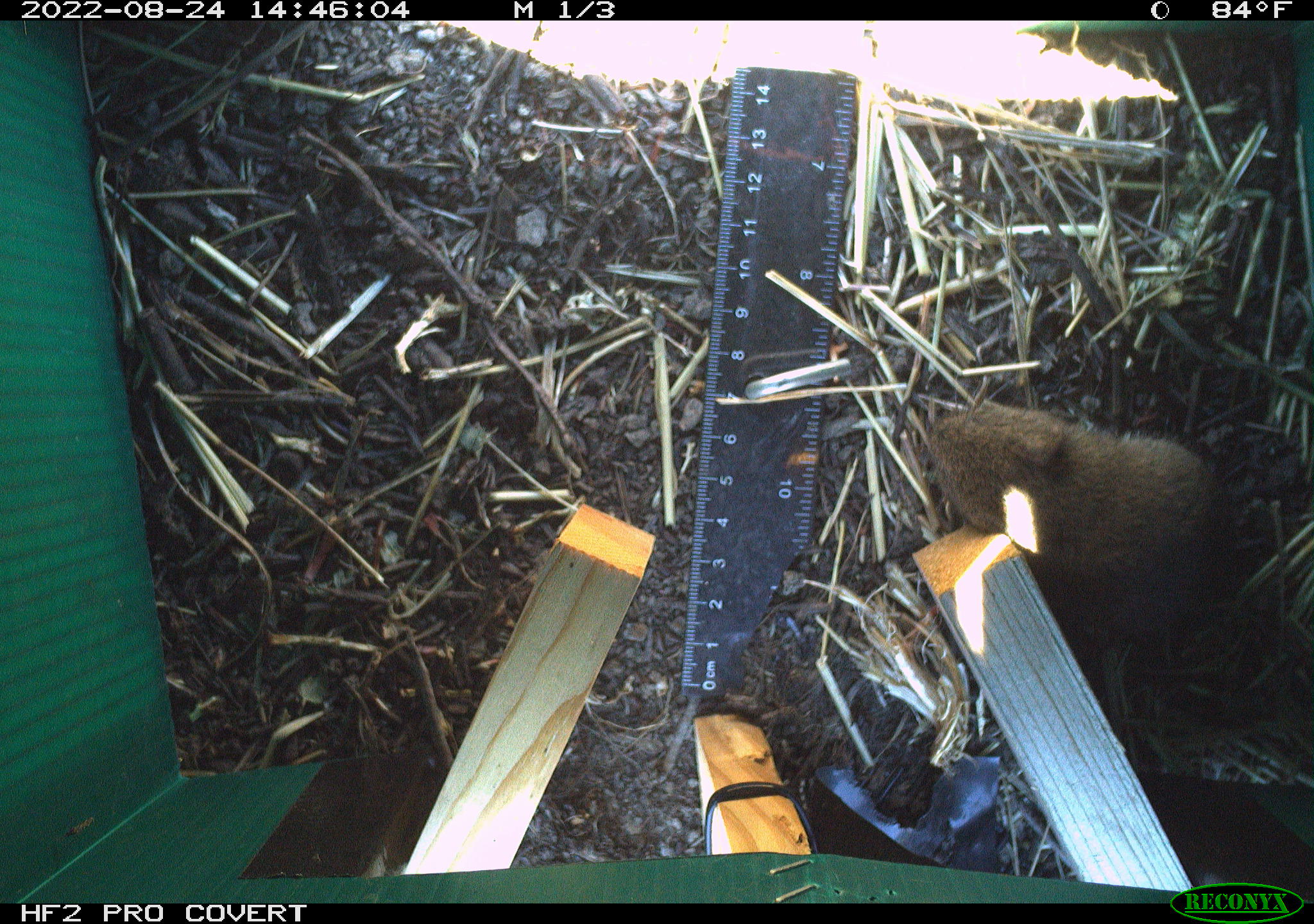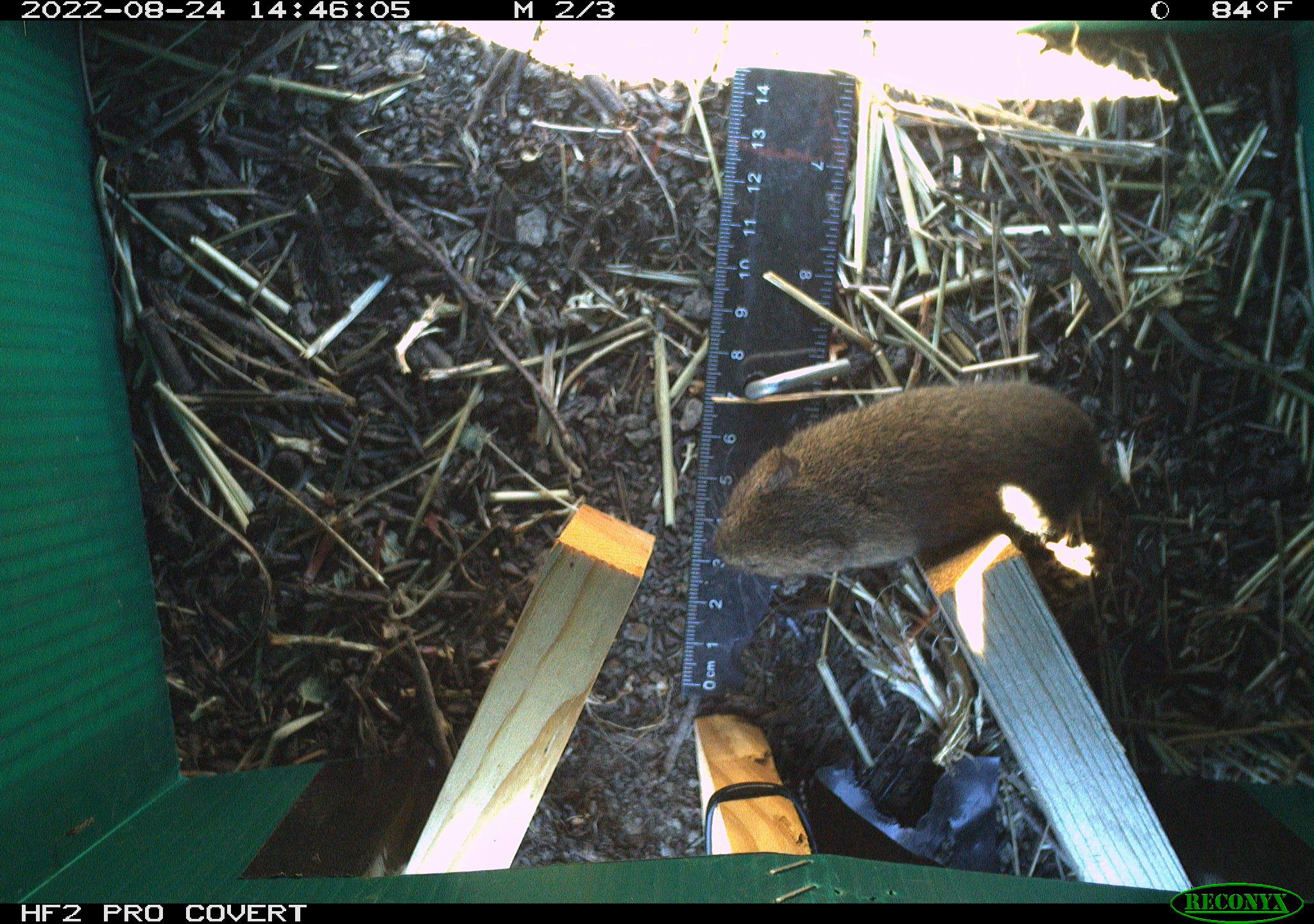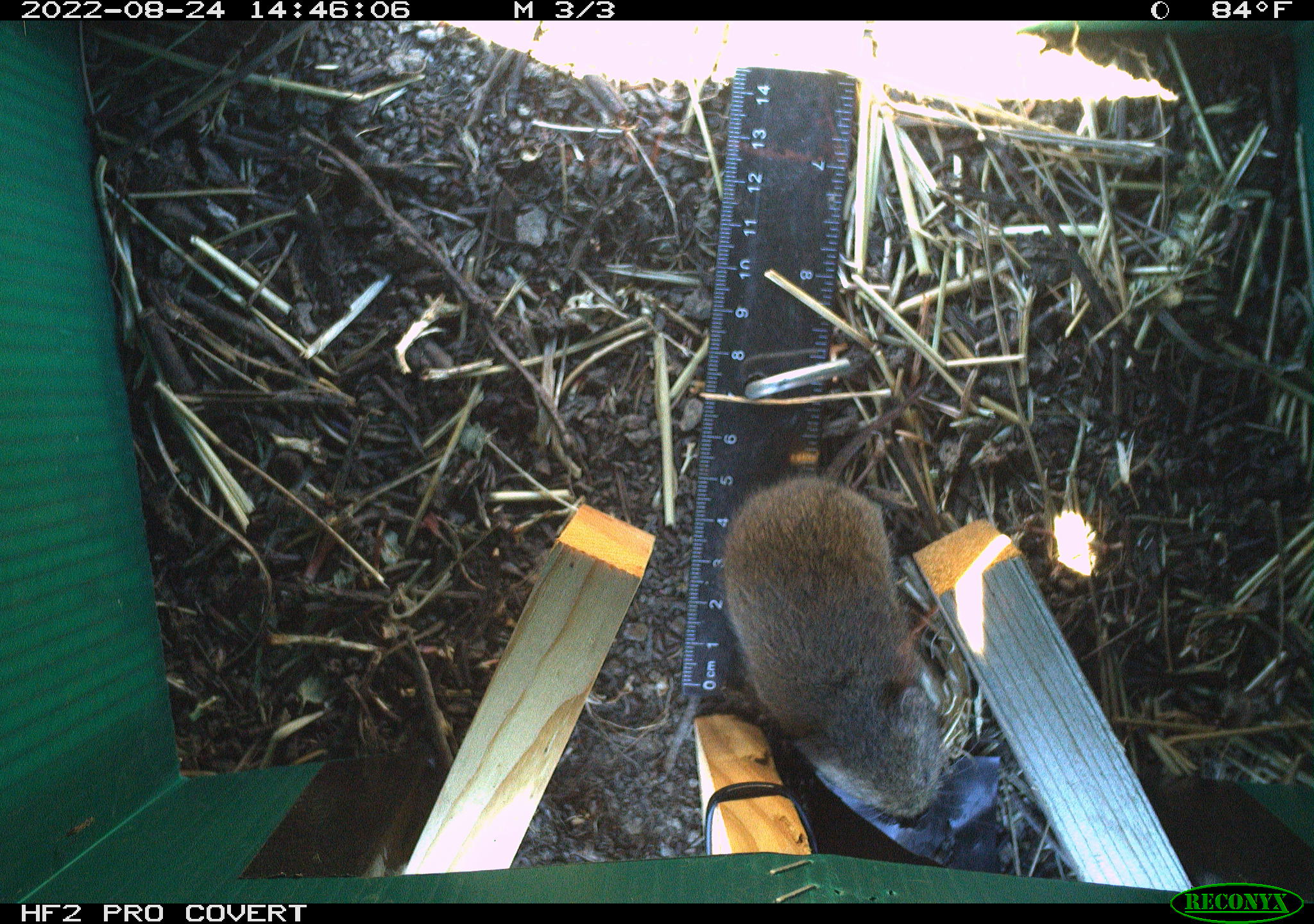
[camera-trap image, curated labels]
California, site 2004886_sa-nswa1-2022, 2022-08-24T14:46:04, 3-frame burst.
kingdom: Animalia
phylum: Chordata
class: Mammalia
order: Rodentia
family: Cricetidae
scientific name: Cricetidae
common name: hamsters, voles, lemmings, and allies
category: cricetidae family